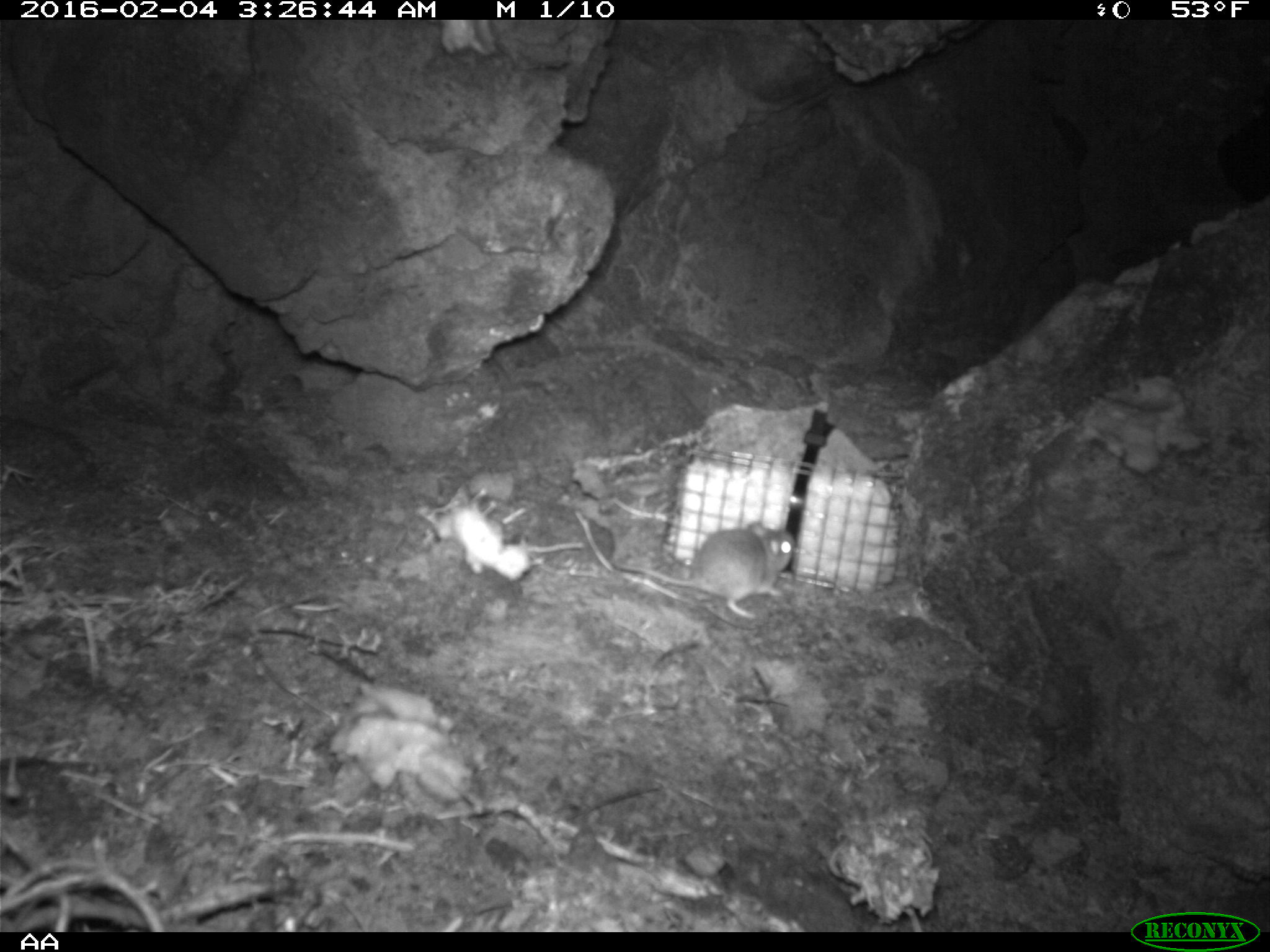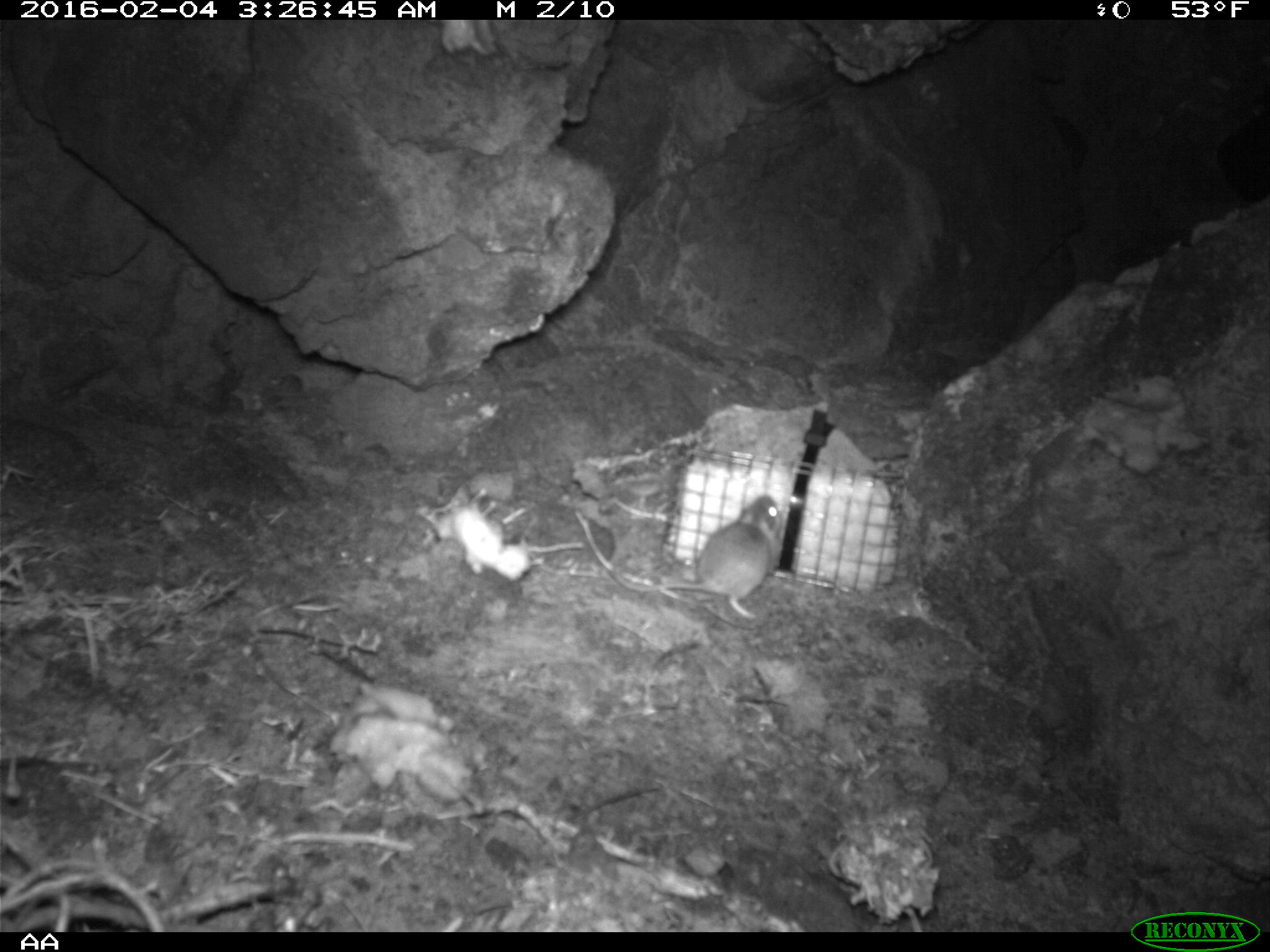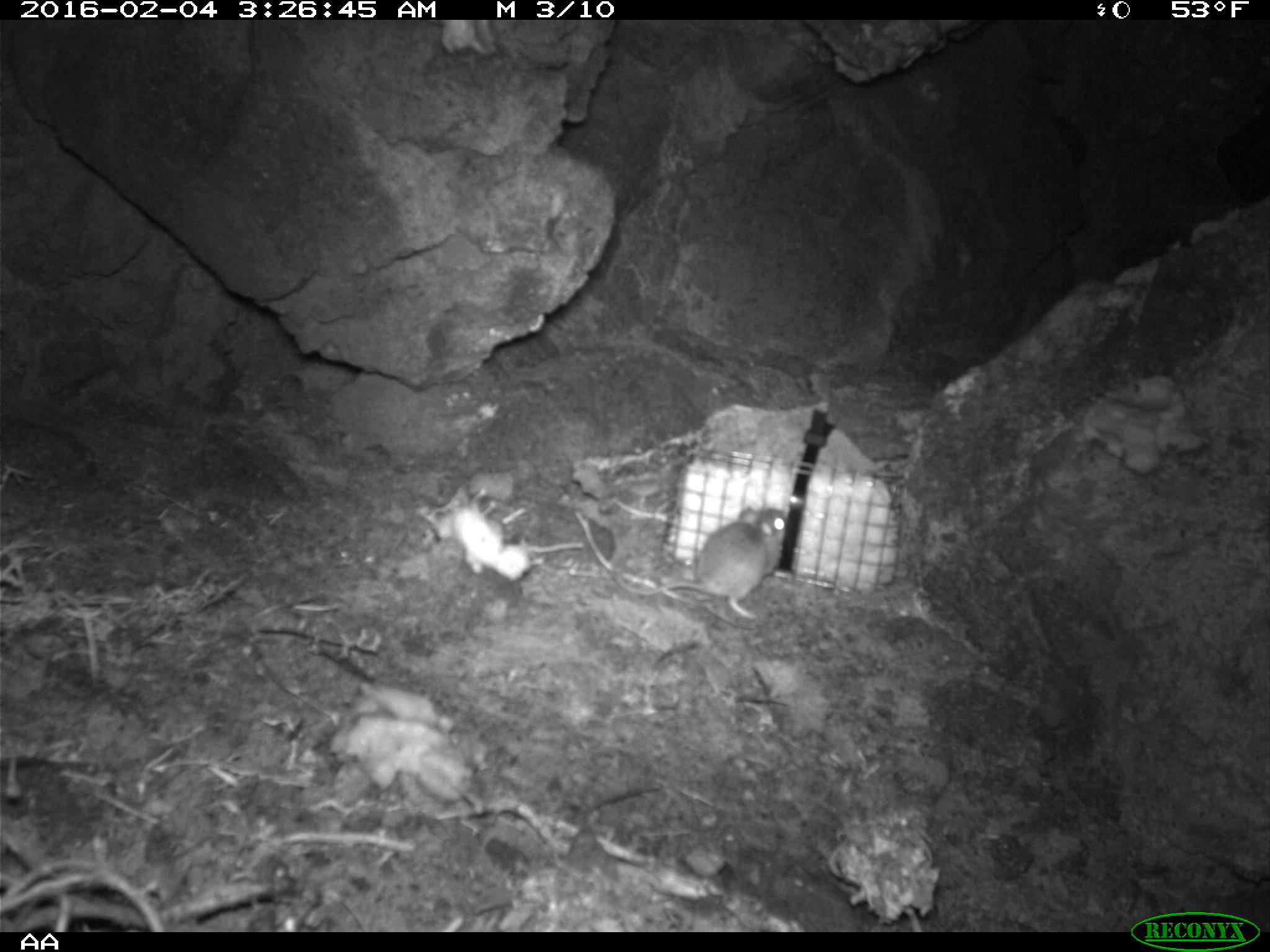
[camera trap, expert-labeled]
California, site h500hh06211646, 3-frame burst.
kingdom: Animalia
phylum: Chordata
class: Mammalia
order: Rodentia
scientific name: Rodentia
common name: rodent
Rodent (Rodentia).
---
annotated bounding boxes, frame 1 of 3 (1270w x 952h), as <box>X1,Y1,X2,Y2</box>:
rodent: <box>611,521,795,620</box>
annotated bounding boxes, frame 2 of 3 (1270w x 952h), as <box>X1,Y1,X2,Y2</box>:
rodent: <box>611,495,779,620</box>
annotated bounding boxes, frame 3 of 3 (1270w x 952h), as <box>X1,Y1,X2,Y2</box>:
rodent: <box>612,505,786,622</box>